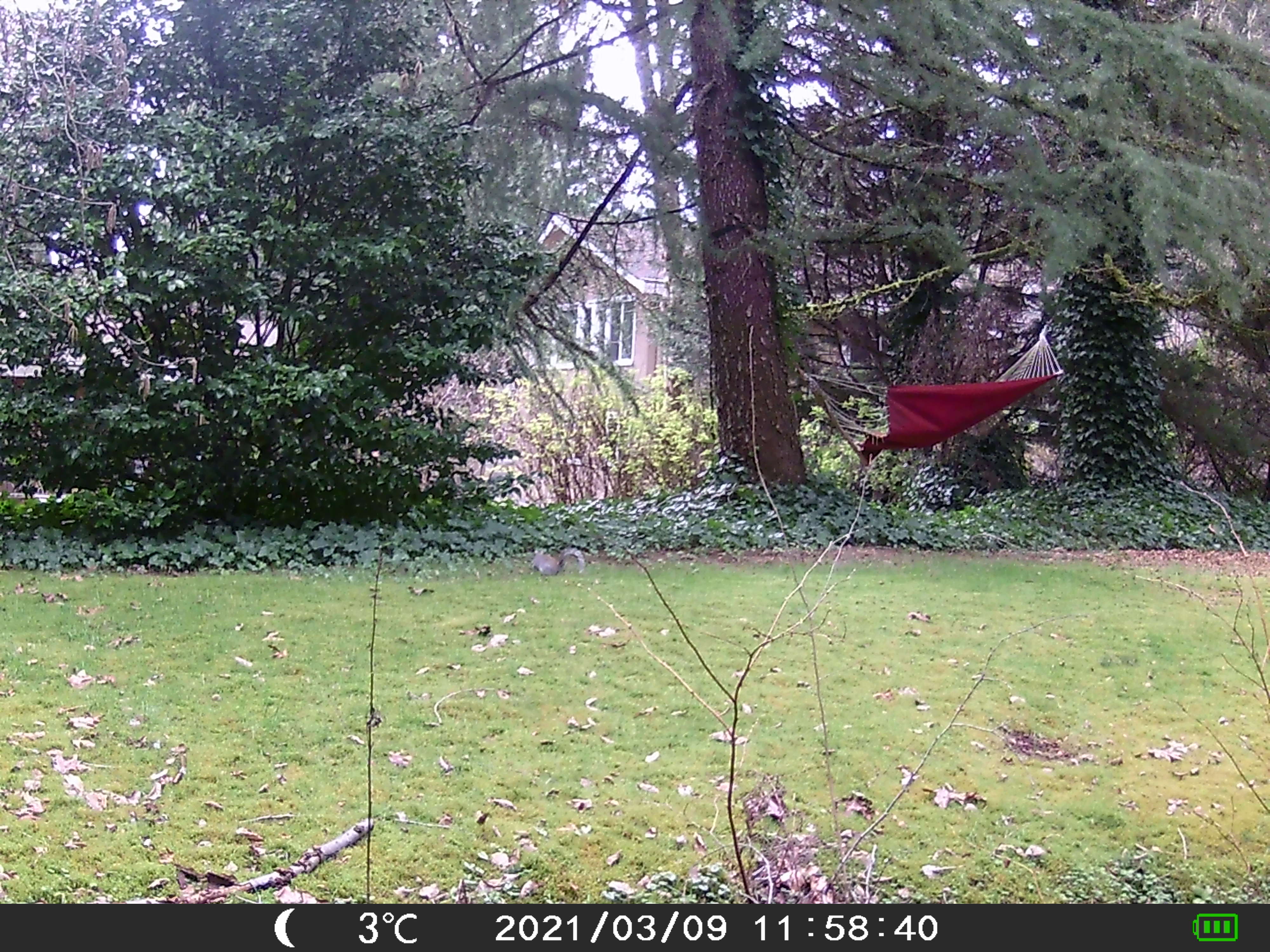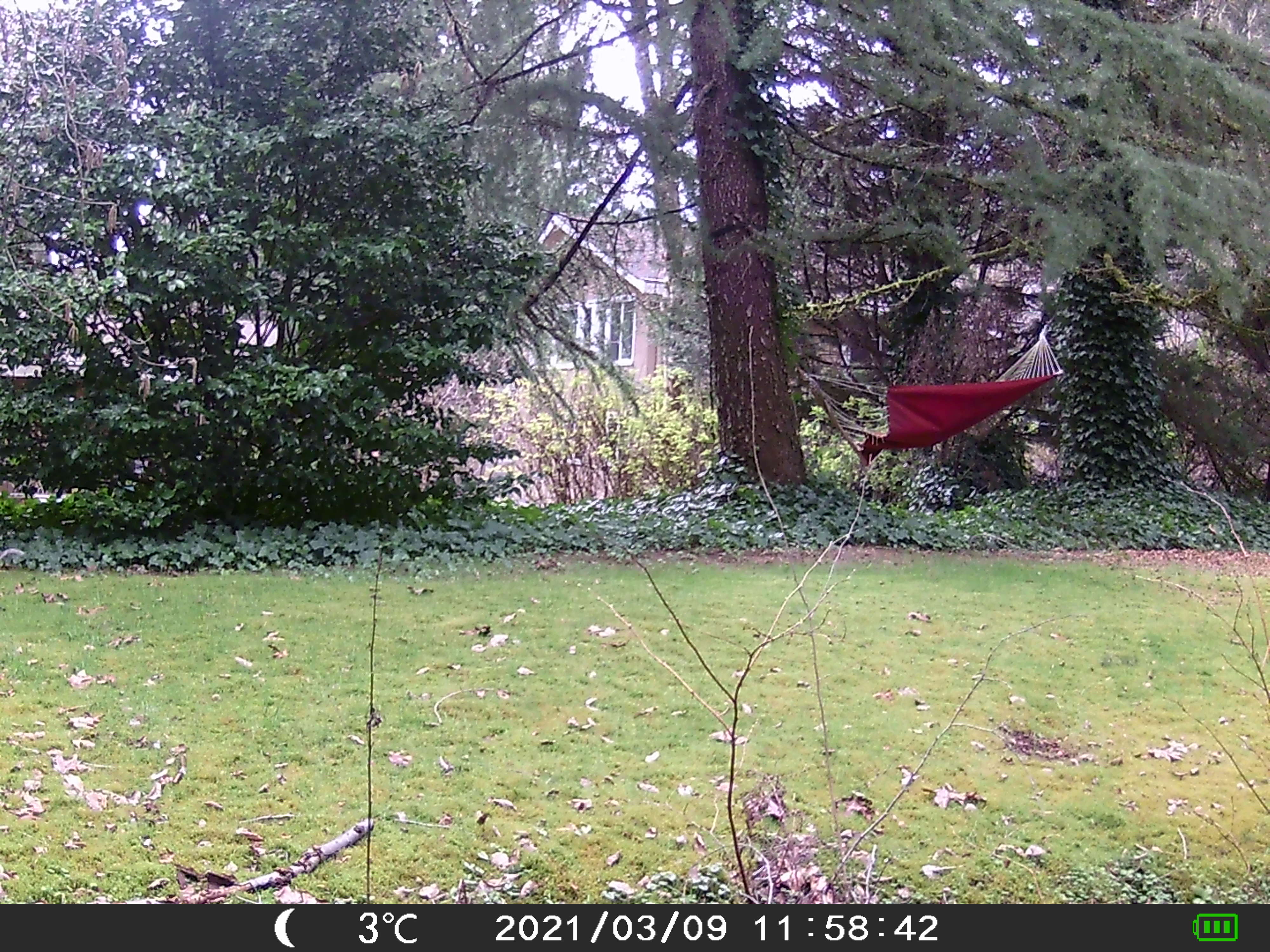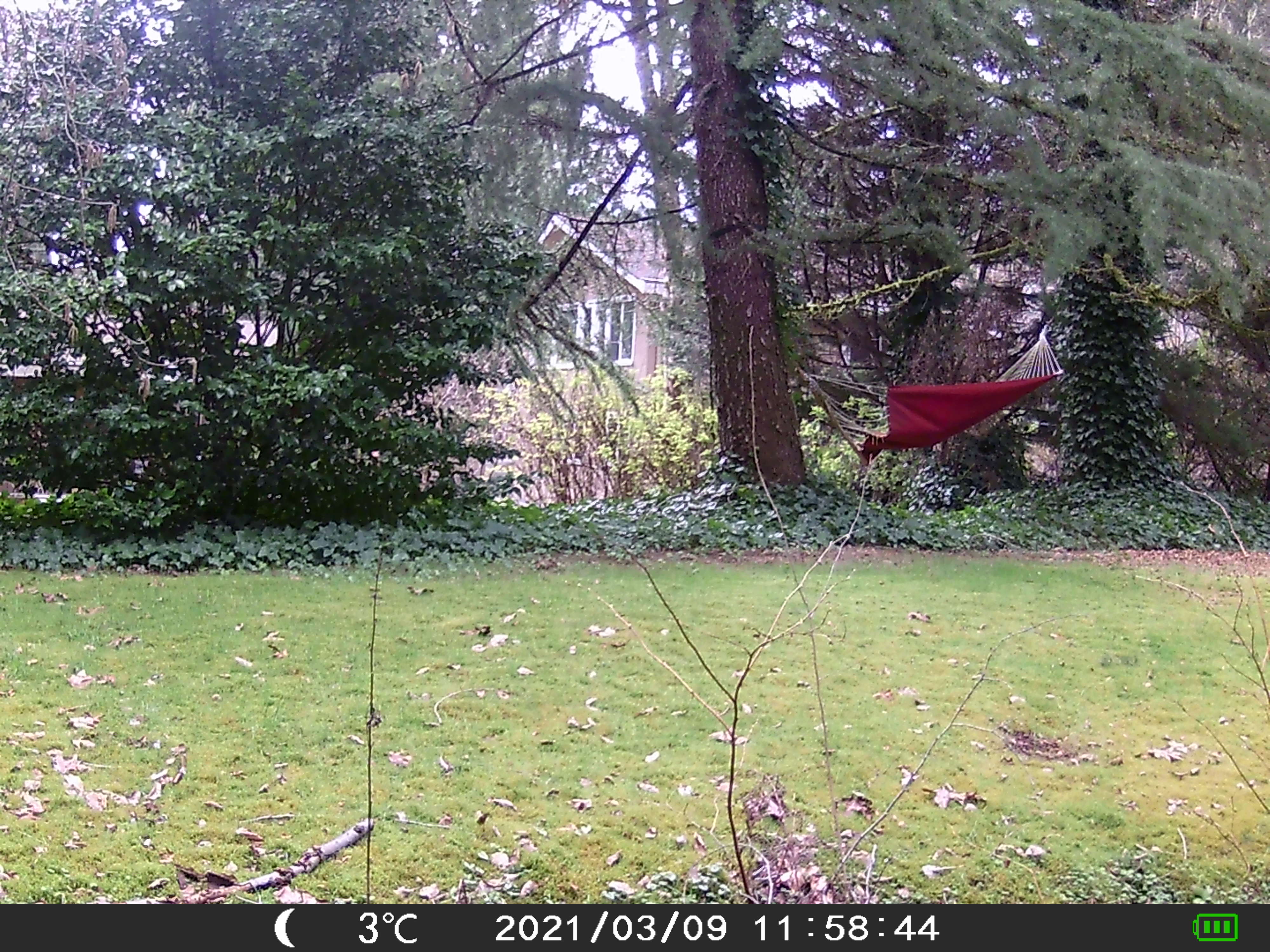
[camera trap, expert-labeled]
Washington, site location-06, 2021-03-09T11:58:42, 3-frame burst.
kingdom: Animalia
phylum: Chordata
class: Mammalia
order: Rodentia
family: Sciuridae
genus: Sciurus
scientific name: Sciurus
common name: squirrel